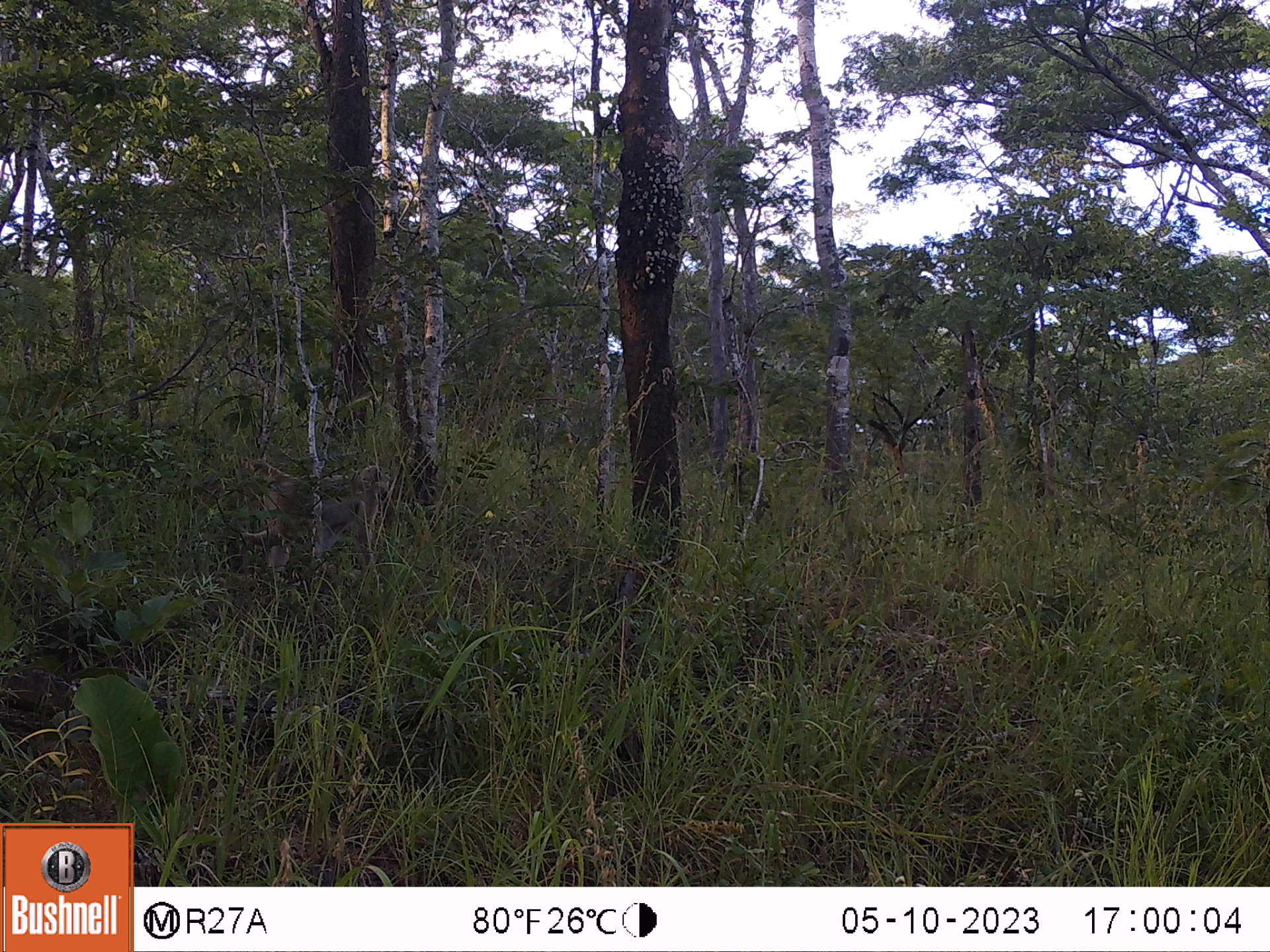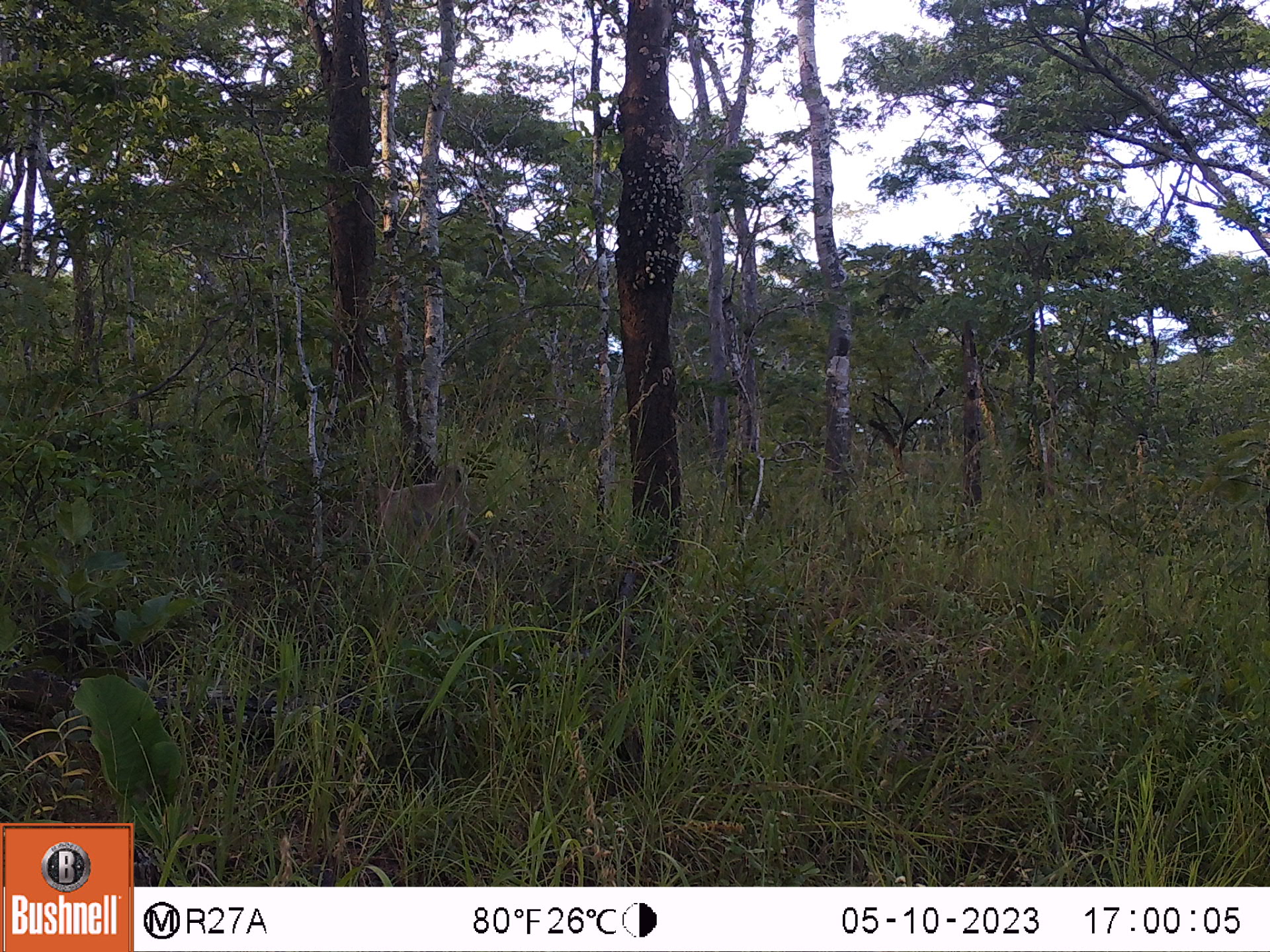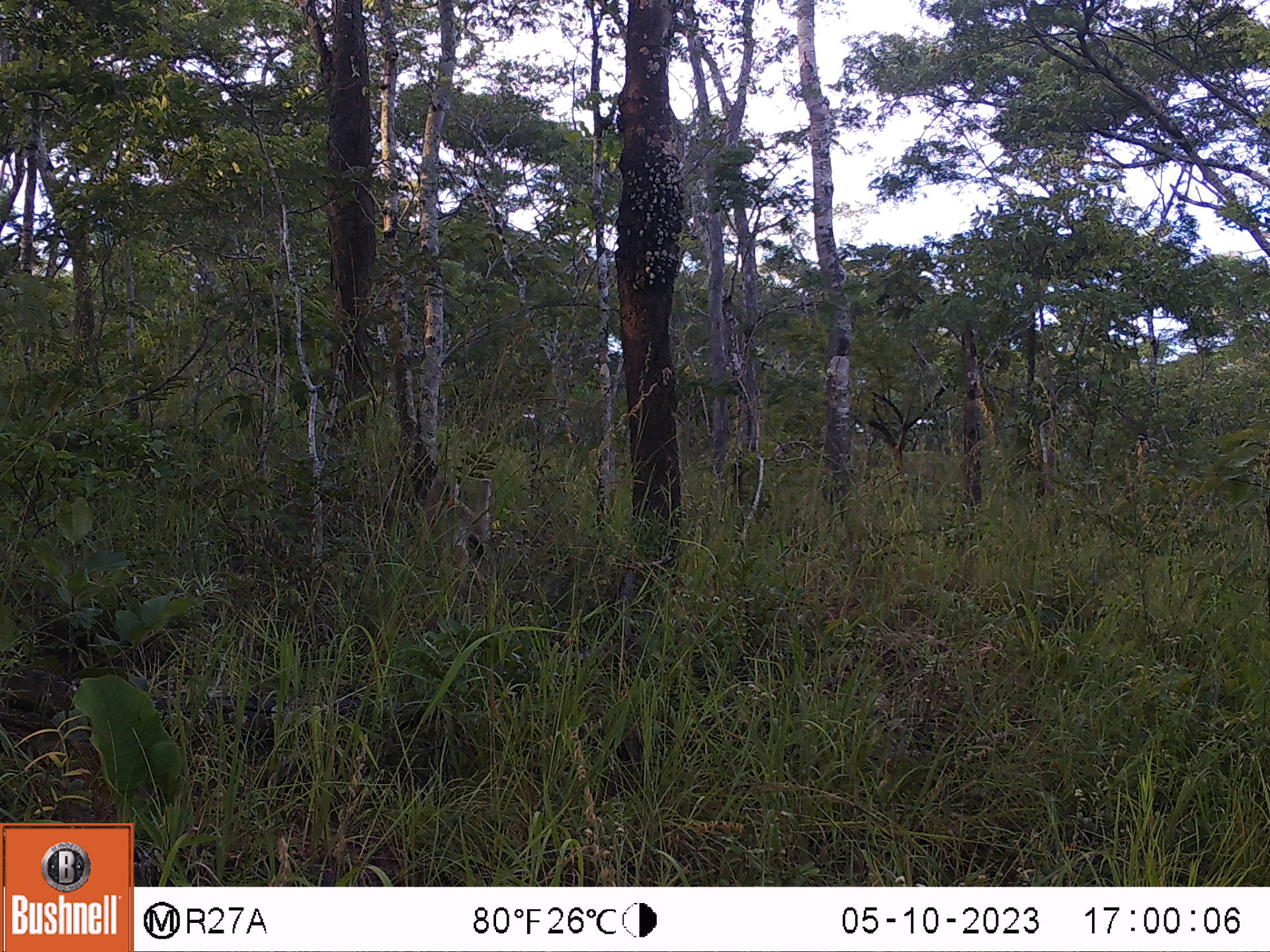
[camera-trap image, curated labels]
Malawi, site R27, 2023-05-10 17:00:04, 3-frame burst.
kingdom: Animalia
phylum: Chordata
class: Mammalia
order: Primates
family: Cercopithecidae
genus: Papio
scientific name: Papio cynocephalus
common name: yellow baboon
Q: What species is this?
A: Yellow baboon (Papio cynocephalus).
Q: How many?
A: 1.